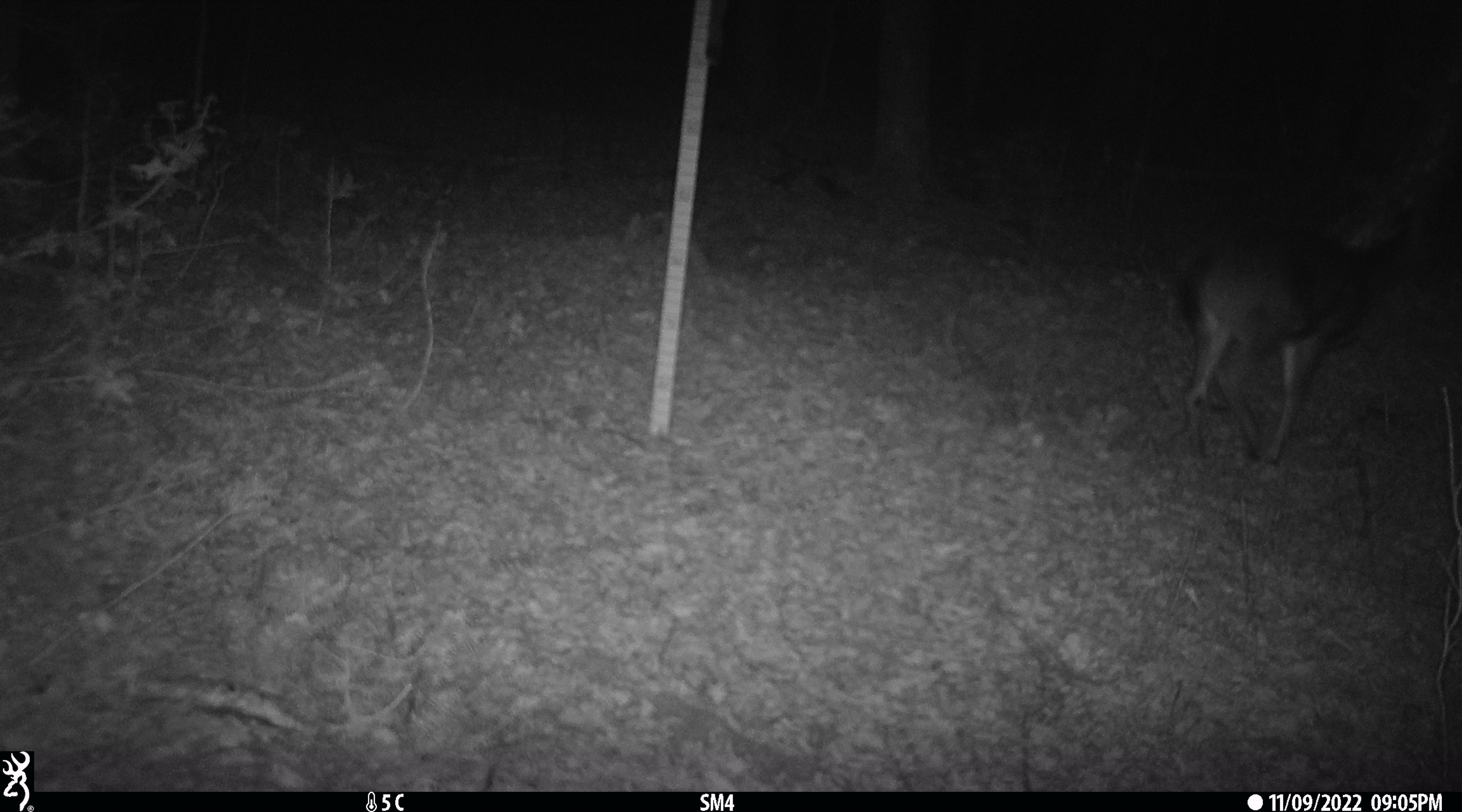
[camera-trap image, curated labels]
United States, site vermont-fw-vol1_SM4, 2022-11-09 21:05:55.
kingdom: Animalia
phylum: Chordata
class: Mammalia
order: Artiodactyla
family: Cervidae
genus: Odocoileus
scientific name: Odocoileus virginianus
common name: white-tailed deer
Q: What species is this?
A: White-tailed deer (Odocoileus virginianus).